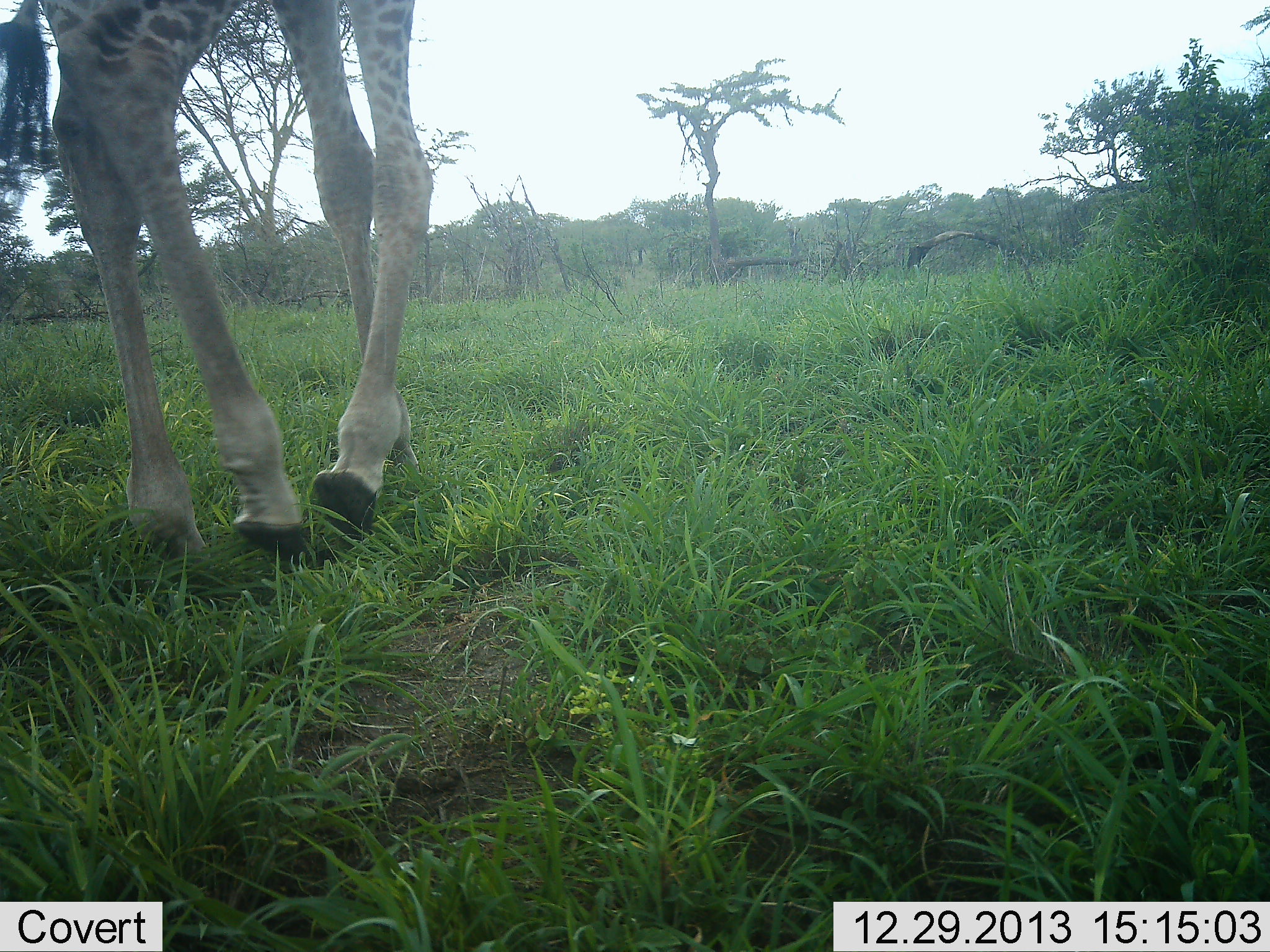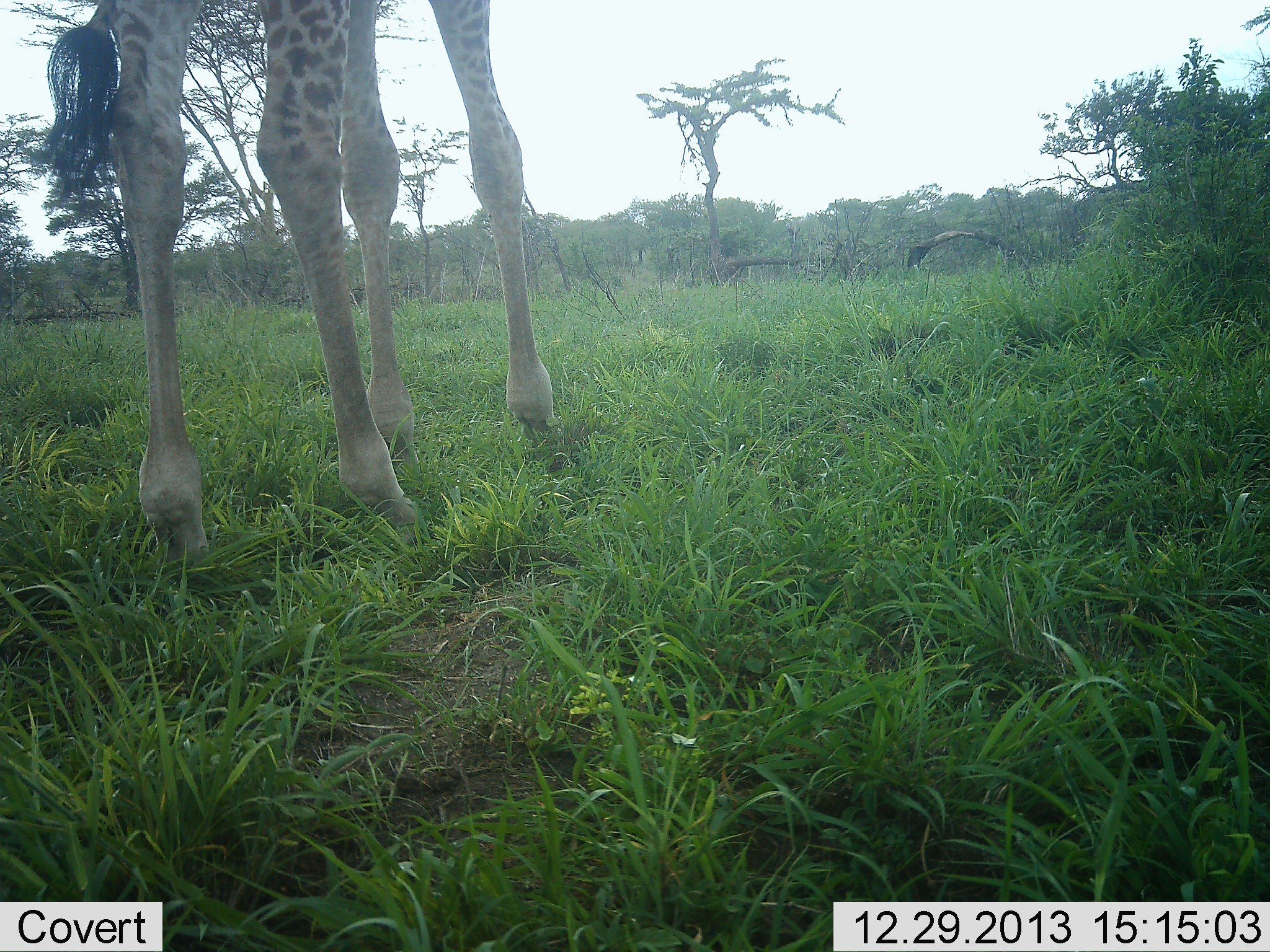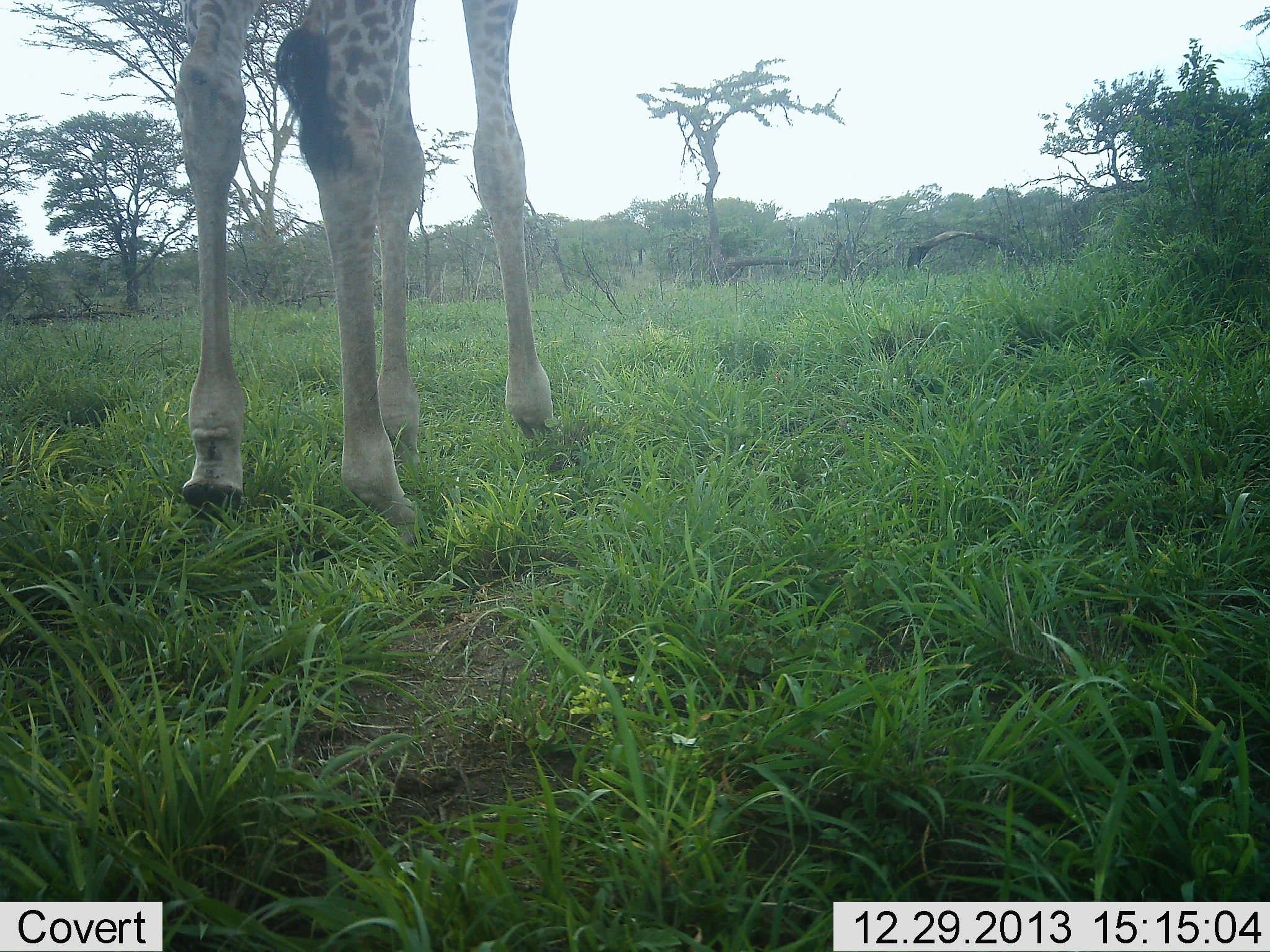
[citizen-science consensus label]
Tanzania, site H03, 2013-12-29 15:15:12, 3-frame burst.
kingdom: Animalia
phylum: Chordata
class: Mammalia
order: Artiodactyla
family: Giraffidae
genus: Giraffa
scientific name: Giraffa camelopardalis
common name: giraffe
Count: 1.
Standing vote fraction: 10%.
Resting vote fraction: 0%.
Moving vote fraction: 90%.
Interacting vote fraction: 0%.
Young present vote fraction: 0%.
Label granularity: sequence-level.